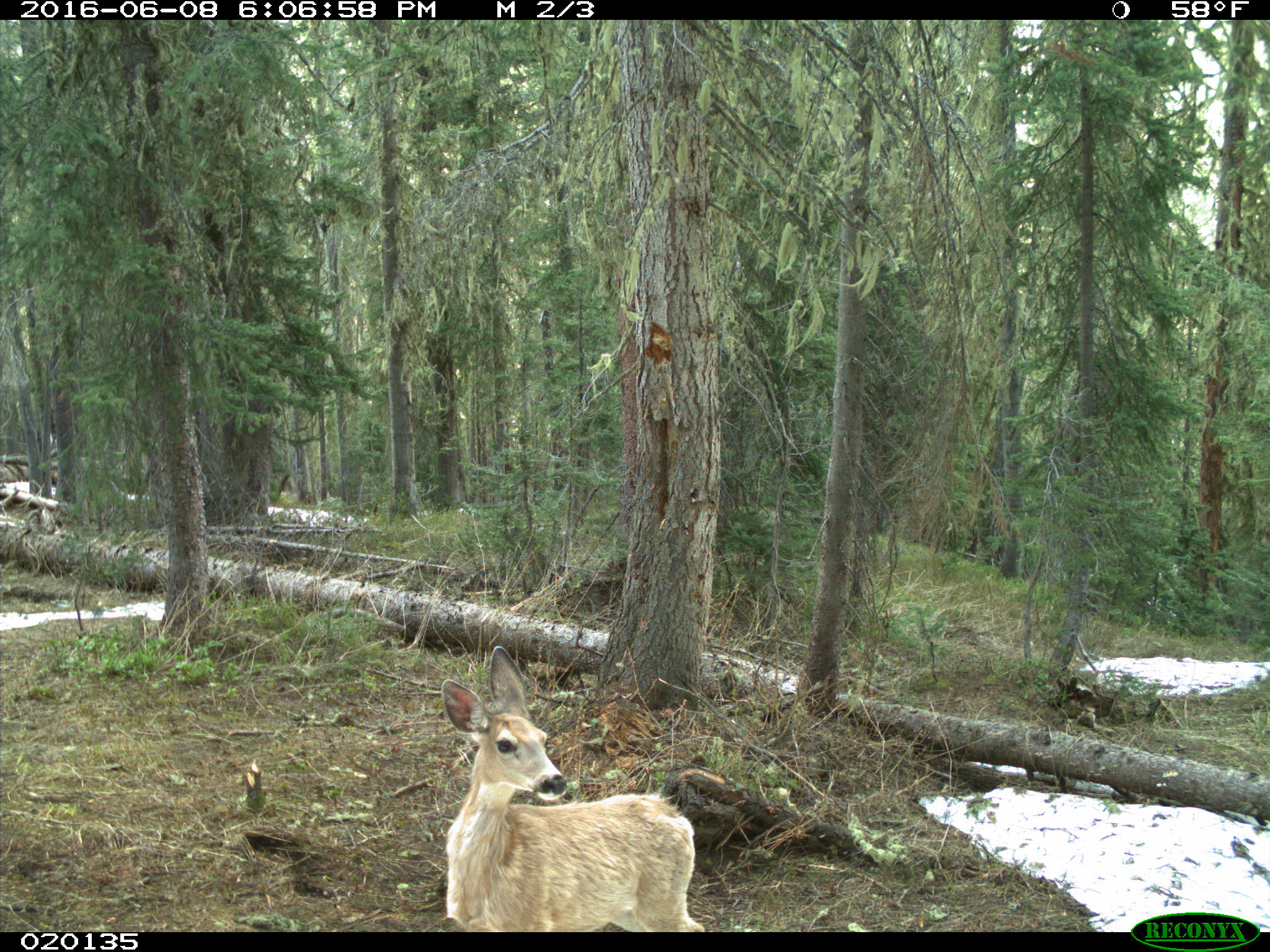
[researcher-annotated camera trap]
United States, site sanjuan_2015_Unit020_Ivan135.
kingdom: Animalia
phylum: Chordata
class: Mammalia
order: Artiodactyla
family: Cervidae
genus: Odocoileus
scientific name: Odocoileus hemionus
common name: mule deer